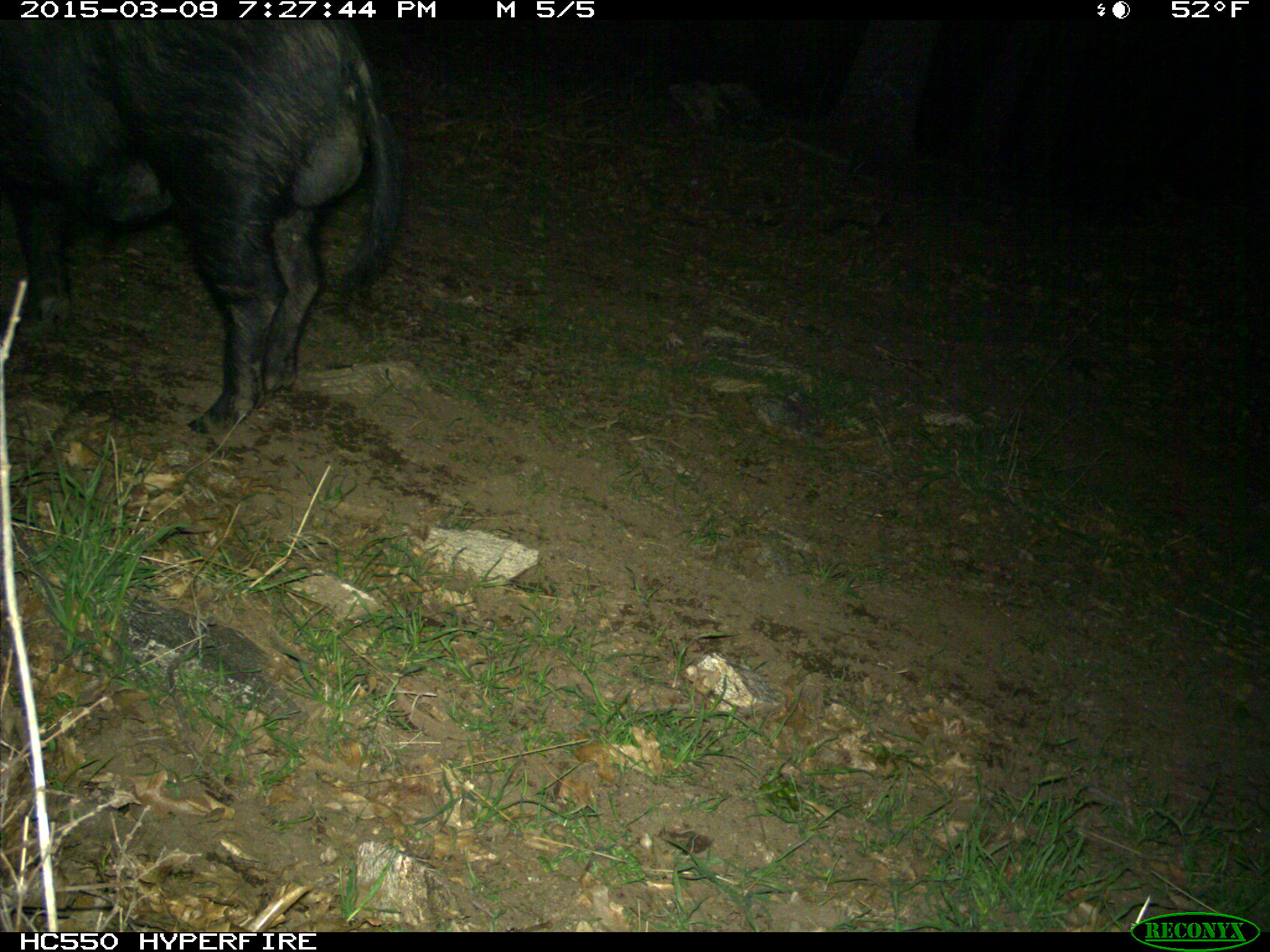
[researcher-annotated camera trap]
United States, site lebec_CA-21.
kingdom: Animalia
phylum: Chordata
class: Mammalia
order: Artiodactyla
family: Suidae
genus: Sus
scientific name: Sus scrofa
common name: wild boar